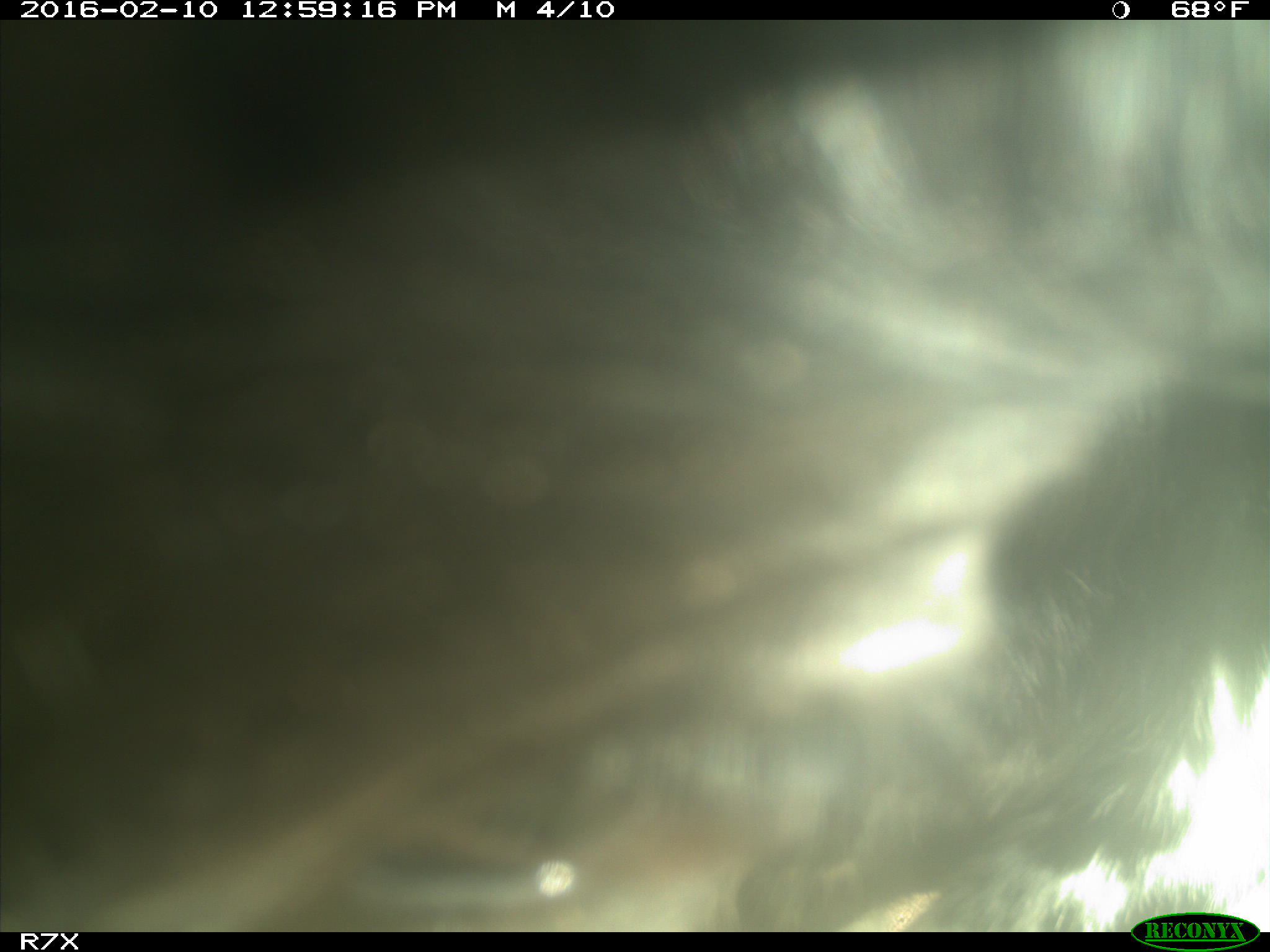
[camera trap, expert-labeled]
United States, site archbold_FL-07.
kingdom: Animalia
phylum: Chordata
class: Mammalia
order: Artiodactyla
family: Bovidae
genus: Bos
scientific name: Bos taurus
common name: domestic cow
Bos taurus (domestic cow).